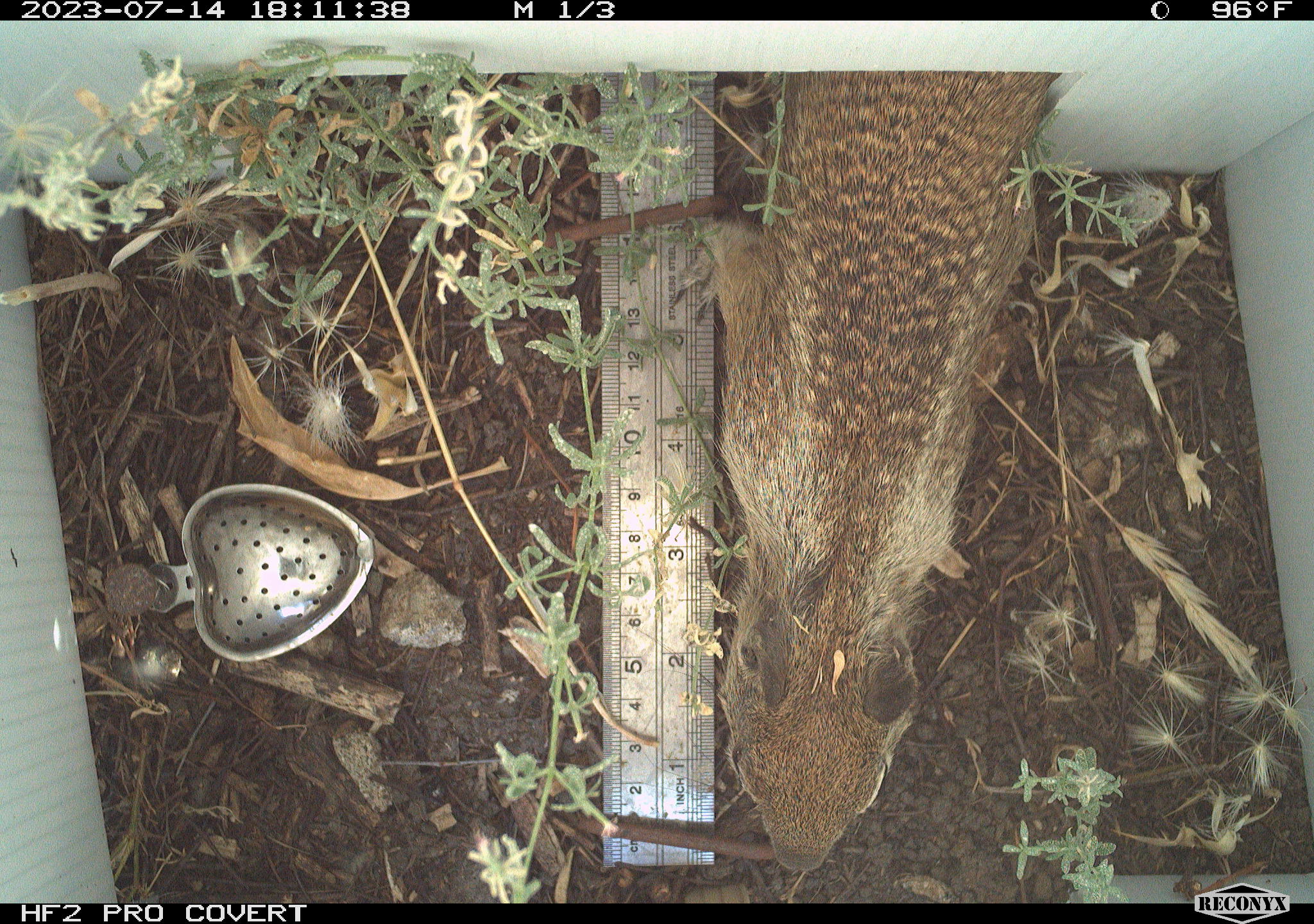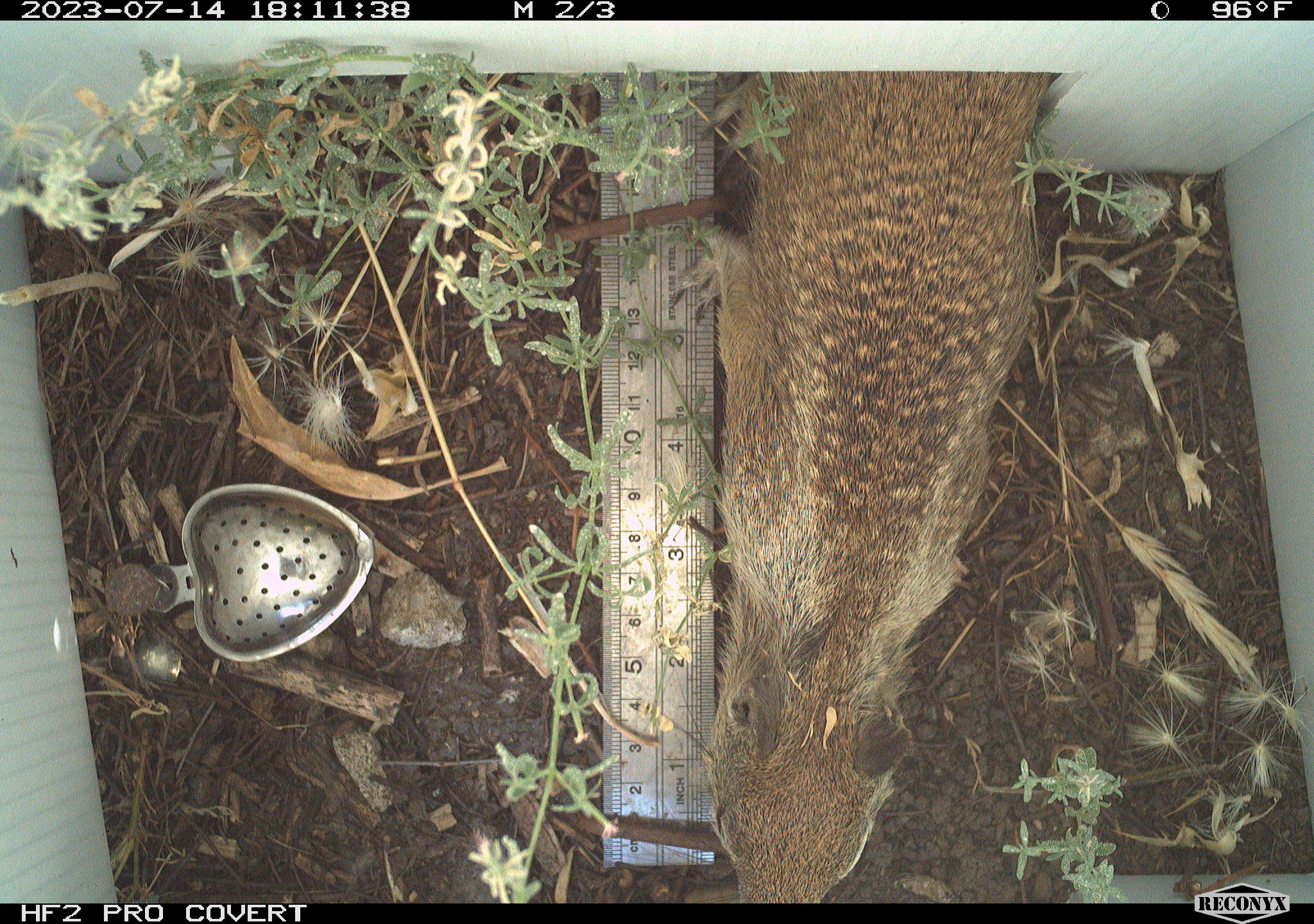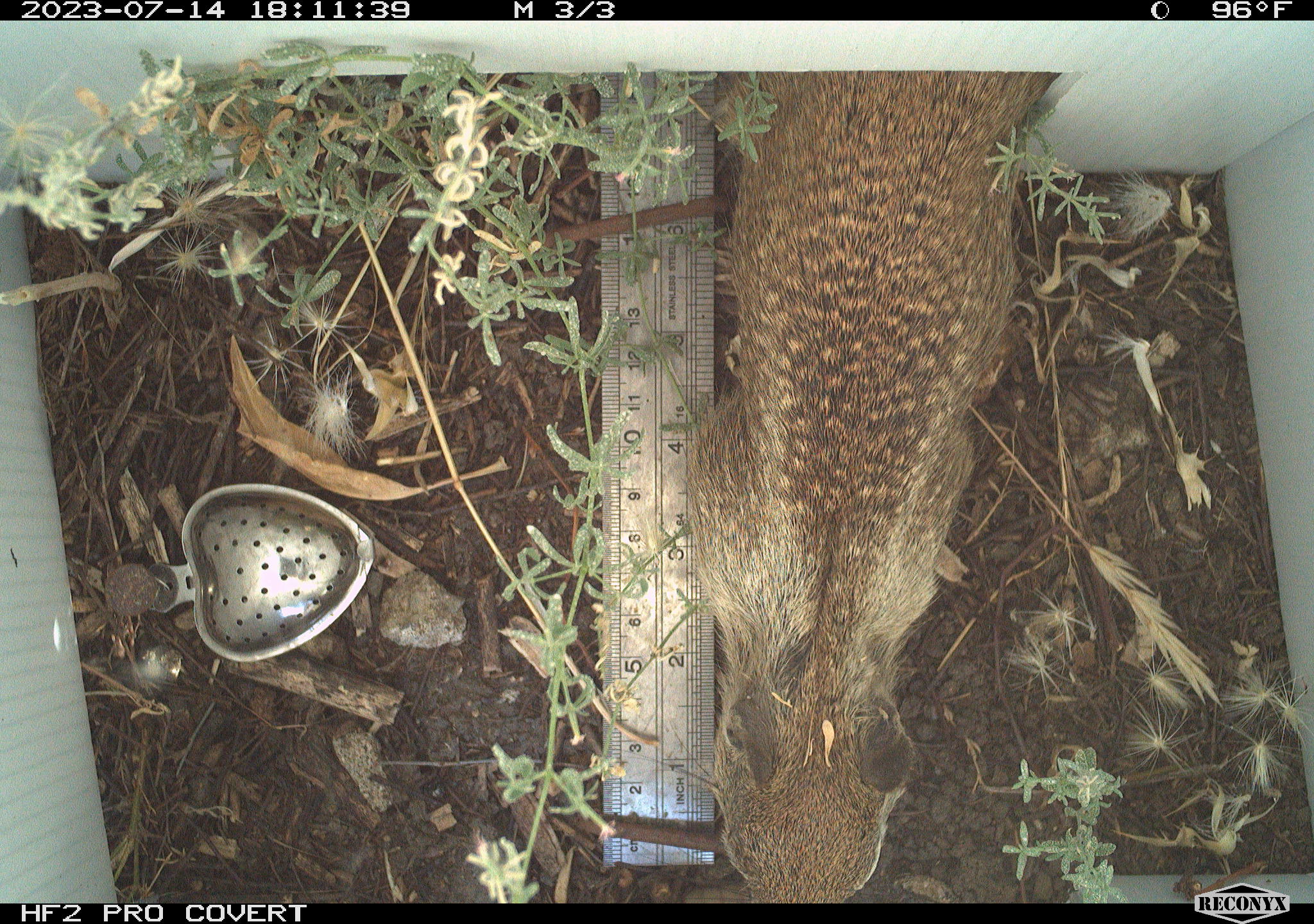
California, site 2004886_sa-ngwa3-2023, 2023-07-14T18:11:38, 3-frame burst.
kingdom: Animalia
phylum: Chordata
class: Mammalia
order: Rodentia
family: Sciuridae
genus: Otospermophilus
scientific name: Otospermophilus beecheyi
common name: california ground squirrel